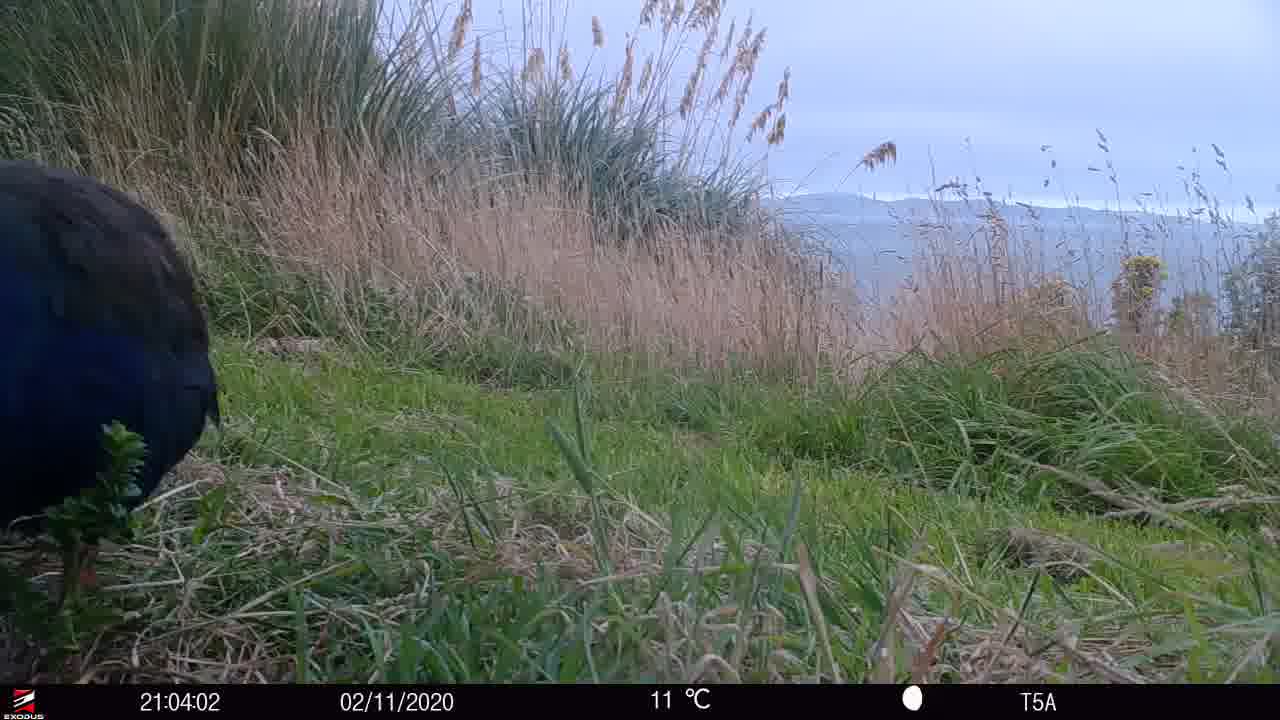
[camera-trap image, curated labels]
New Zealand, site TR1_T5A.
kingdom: Animalia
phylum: Chordata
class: Aves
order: Gruiformes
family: Rallidae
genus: Porphyrio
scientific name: Porphyrio mantelli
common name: takahe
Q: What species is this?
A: Takahe (Porphyrio mantelli).